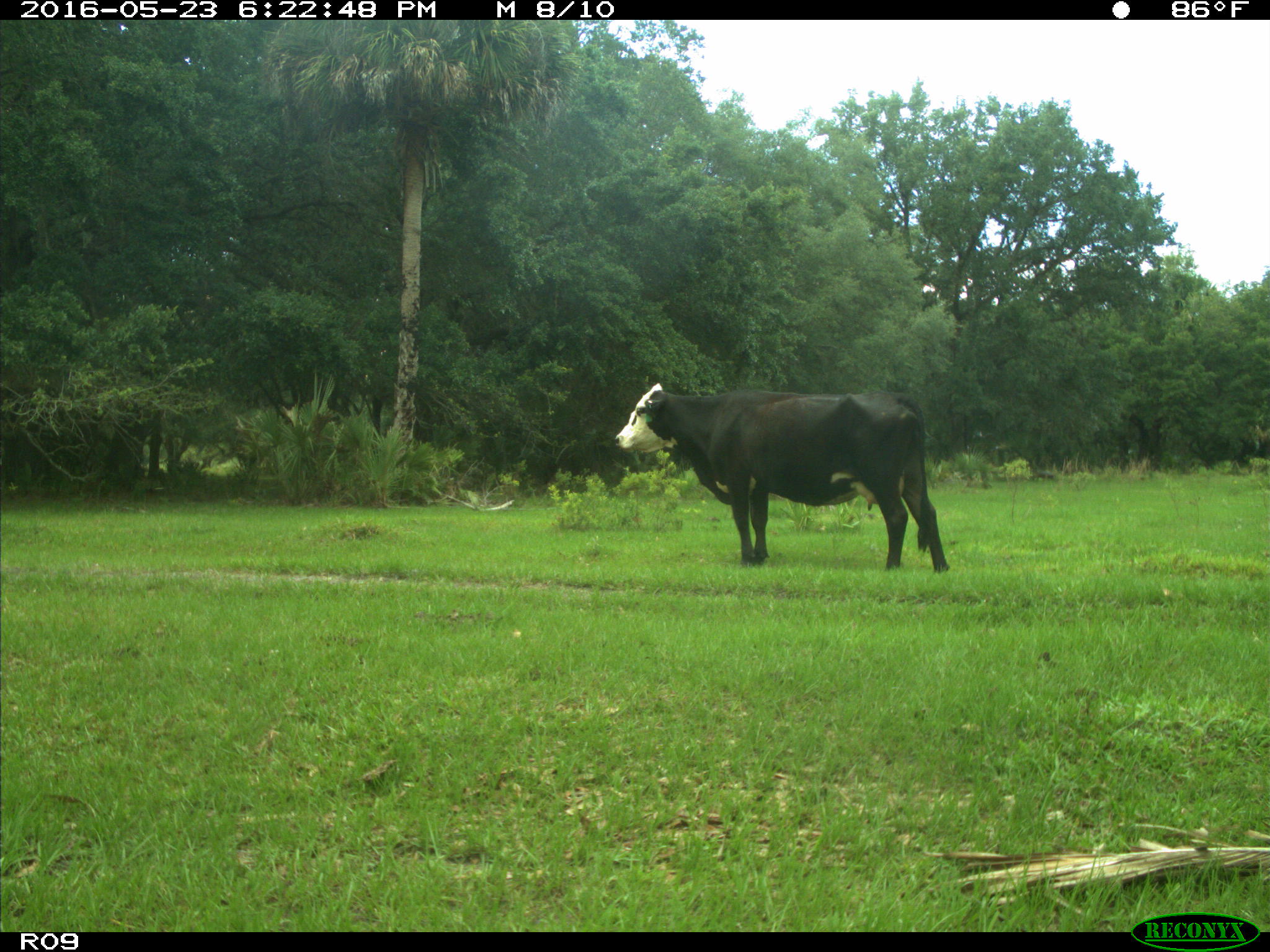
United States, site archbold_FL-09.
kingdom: Animalia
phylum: Chordata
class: Mammalia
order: Artiodactyla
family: Bovidae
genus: Bos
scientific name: Bos taurus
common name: domestic cow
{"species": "Bos taurus (domestic cow)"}